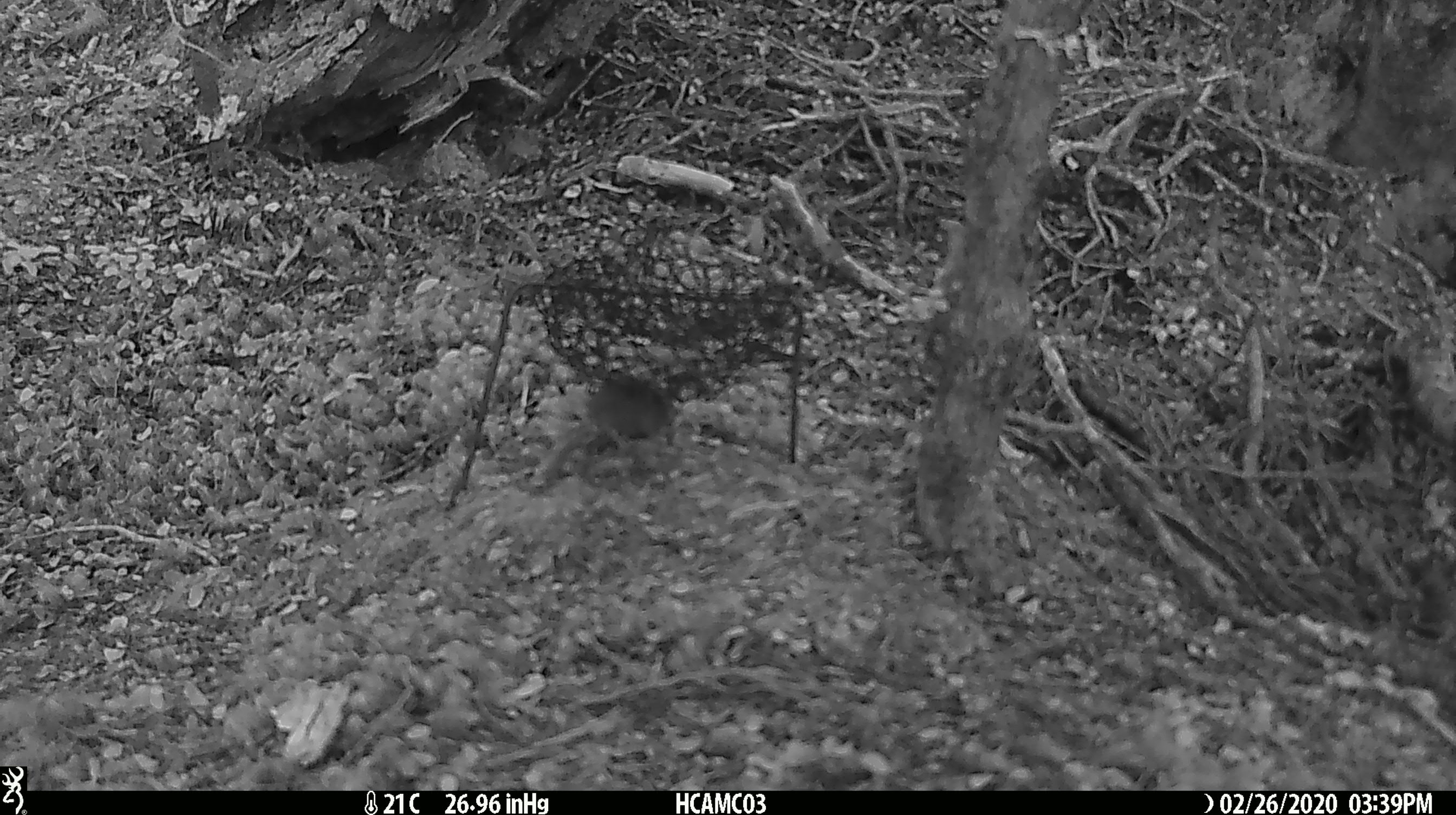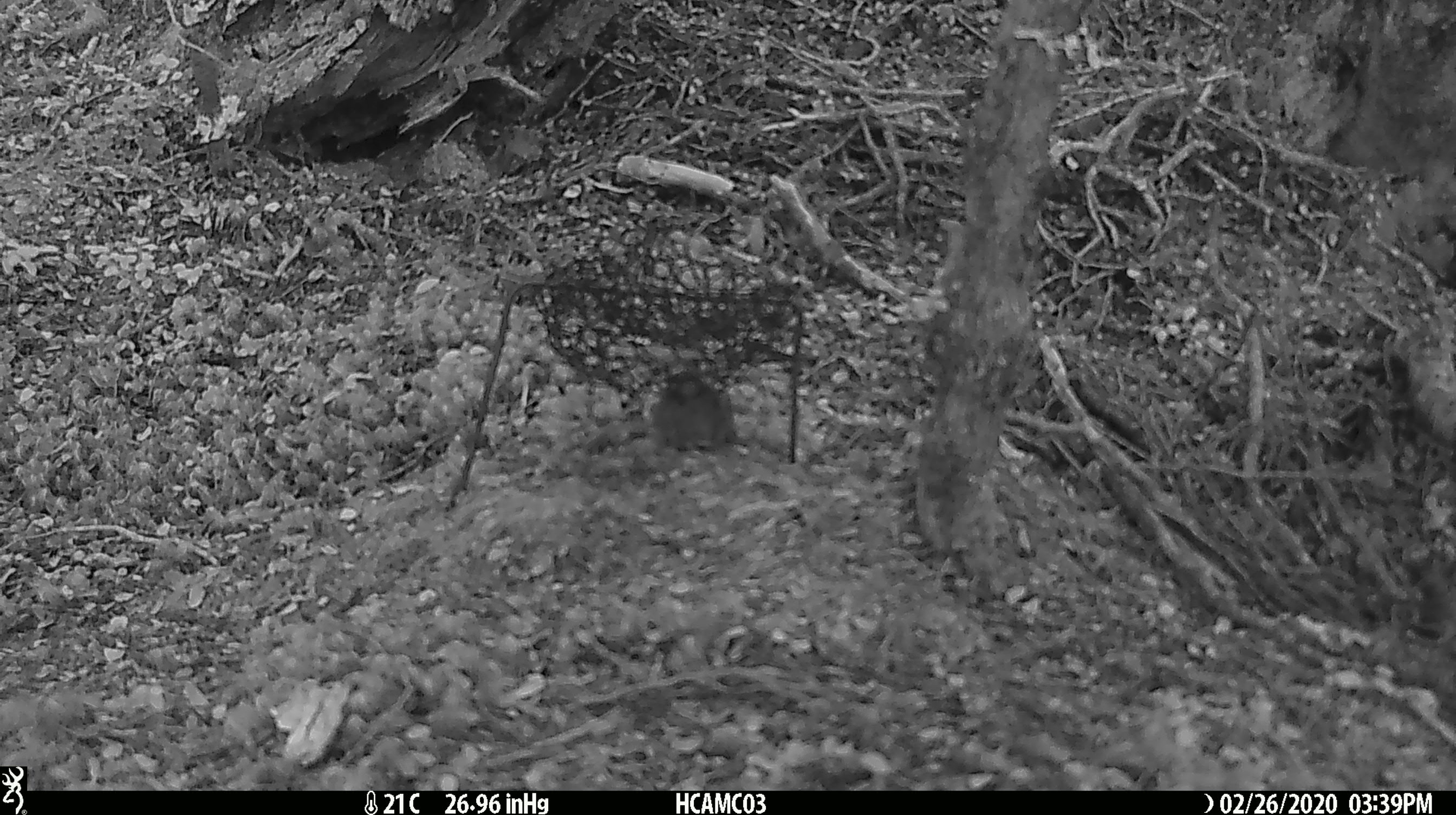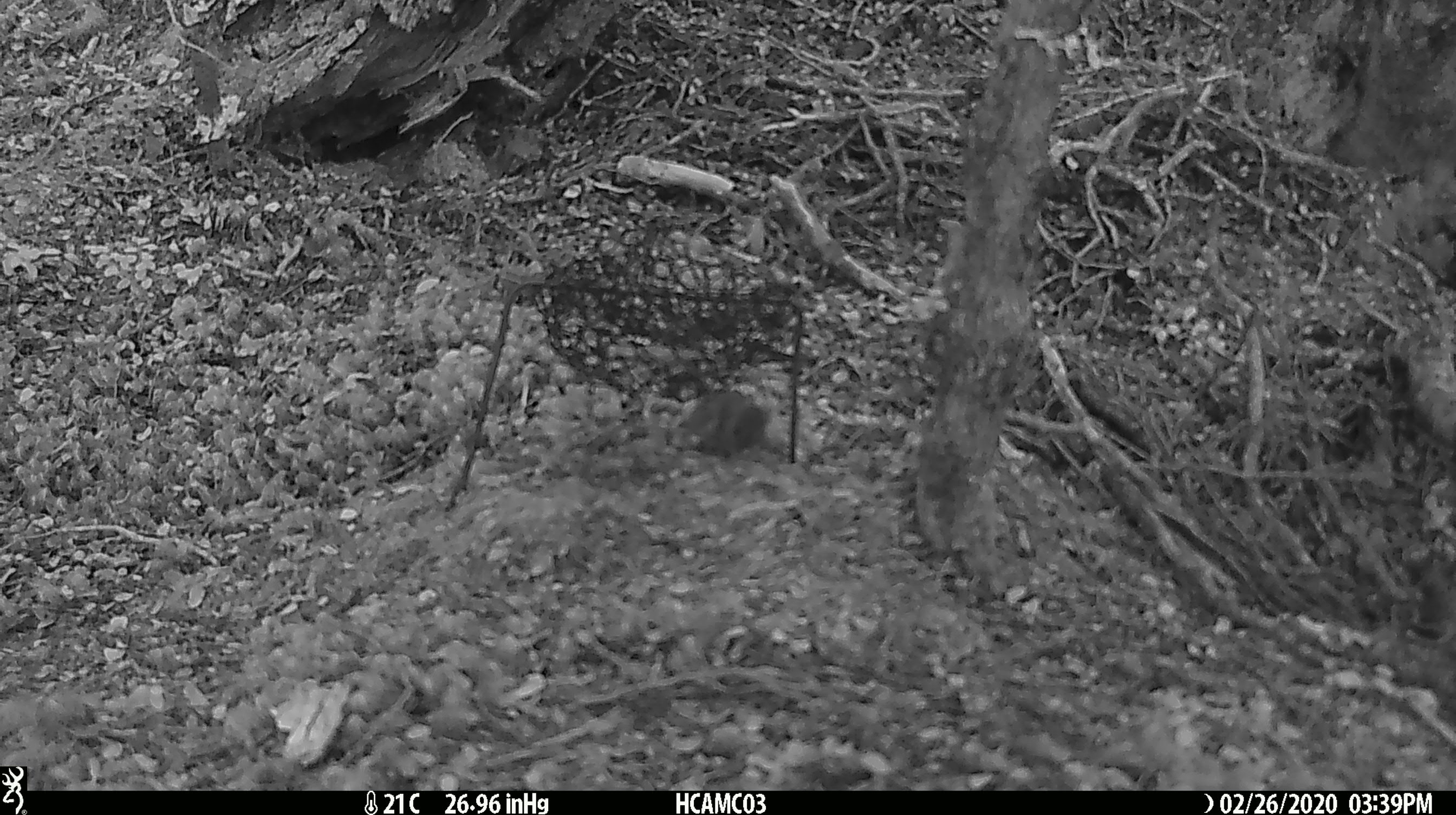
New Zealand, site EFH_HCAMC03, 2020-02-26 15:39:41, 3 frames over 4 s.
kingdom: Animalia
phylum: Chordata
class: Mammalia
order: Rodentia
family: Muridae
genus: Mus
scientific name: Mus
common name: mouse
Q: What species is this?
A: Mouse (Mus).